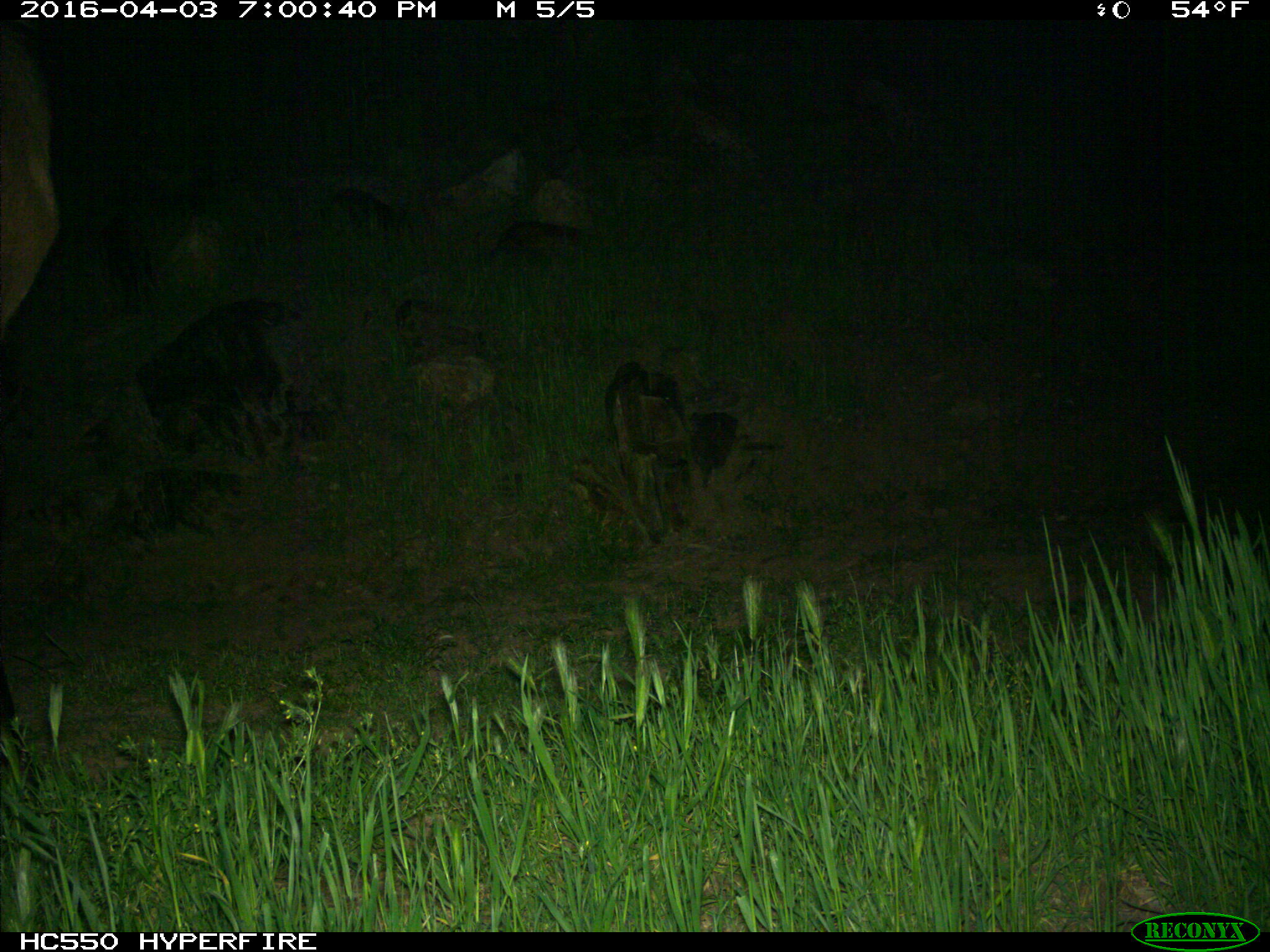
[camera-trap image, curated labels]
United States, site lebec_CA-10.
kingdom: Animalia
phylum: Chordata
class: Mammalia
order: Artiodactyla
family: Cervidae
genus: Cervus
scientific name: Cervus canadensis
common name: elk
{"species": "Cervus canadensis (elk)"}